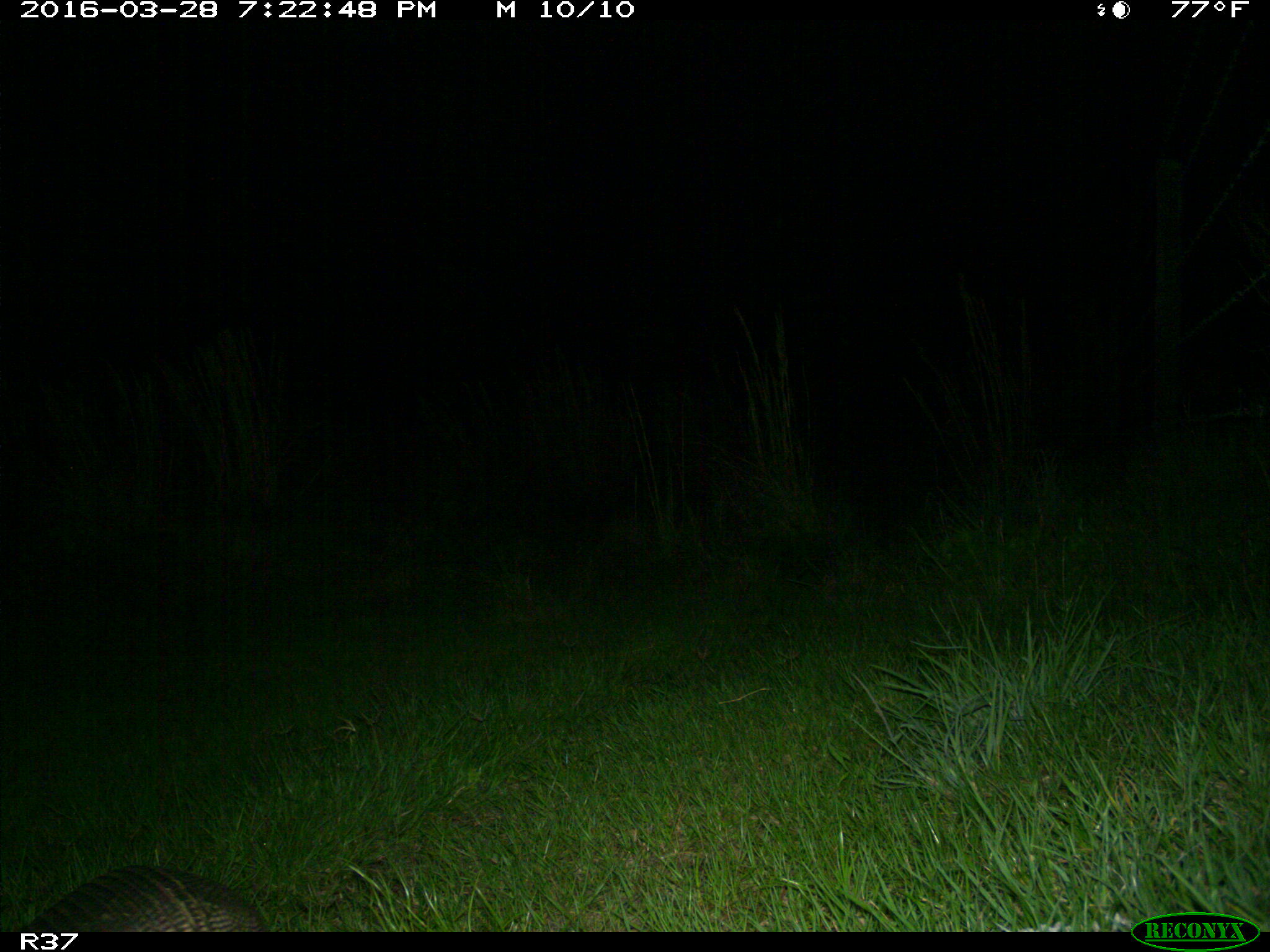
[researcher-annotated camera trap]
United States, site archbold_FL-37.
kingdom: Animalia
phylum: Chordata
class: Mammalia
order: Cingulata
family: Dasypodidae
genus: Dasypus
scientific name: Dasypus novemcinctus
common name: nine-banded armadillo